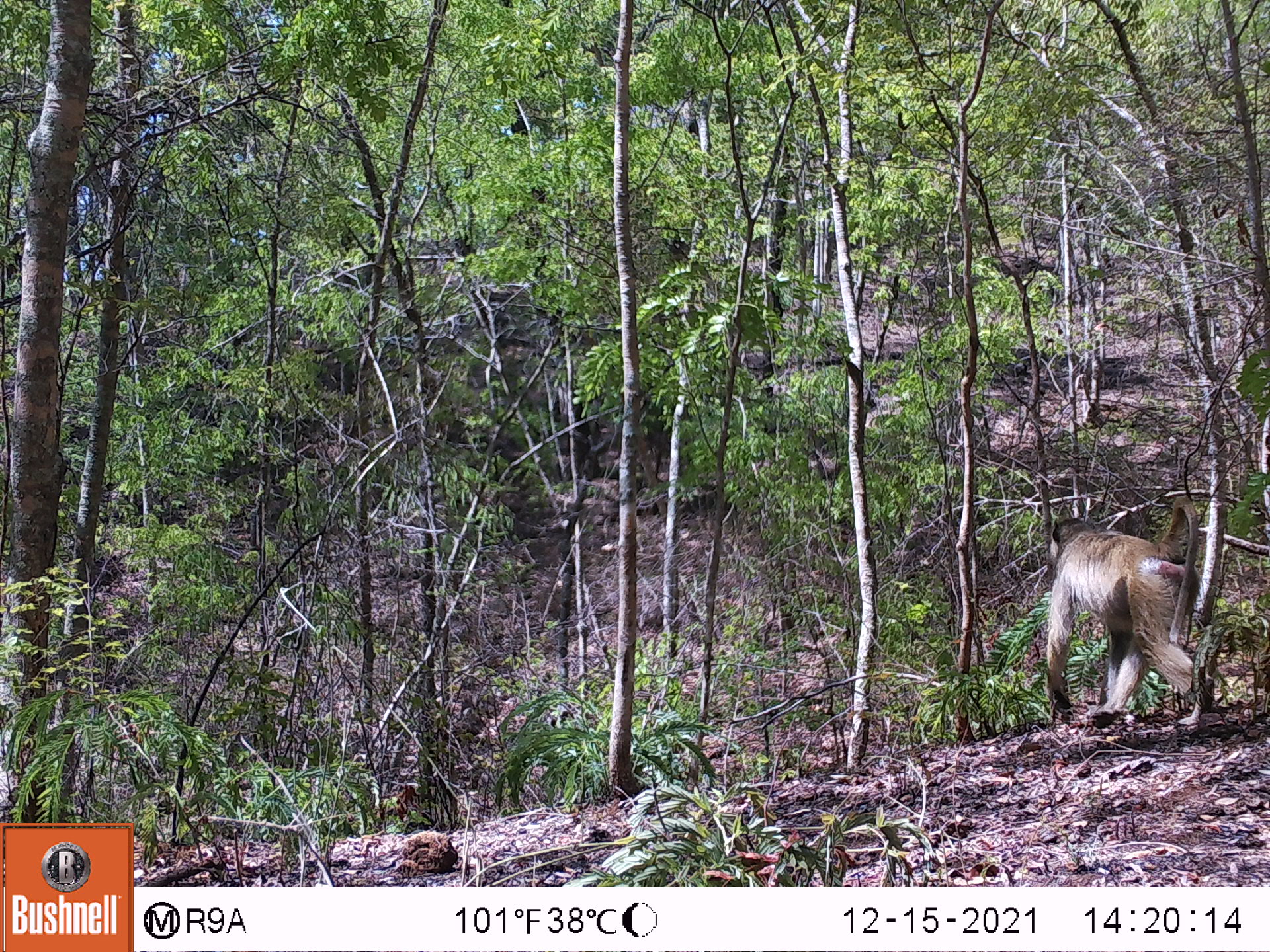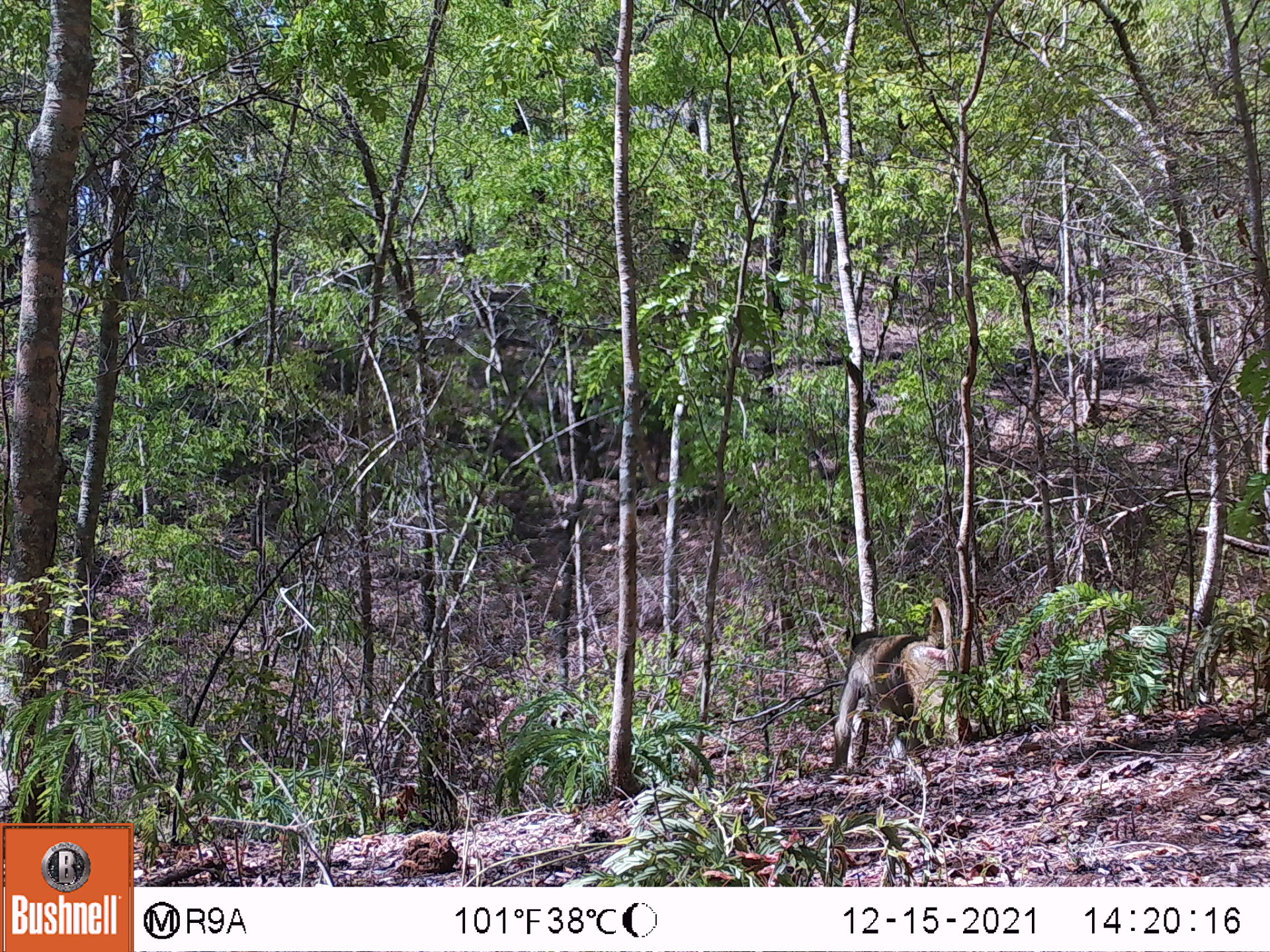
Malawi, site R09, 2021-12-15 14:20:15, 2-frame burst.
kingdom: Animalia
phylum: Chordata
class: Mammalia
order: Primates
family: Cercopithecidae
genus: Papio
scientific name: Papio cynocephalus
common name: yellow baboon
Yellow baboon (Papio cynocephalus), count 1.